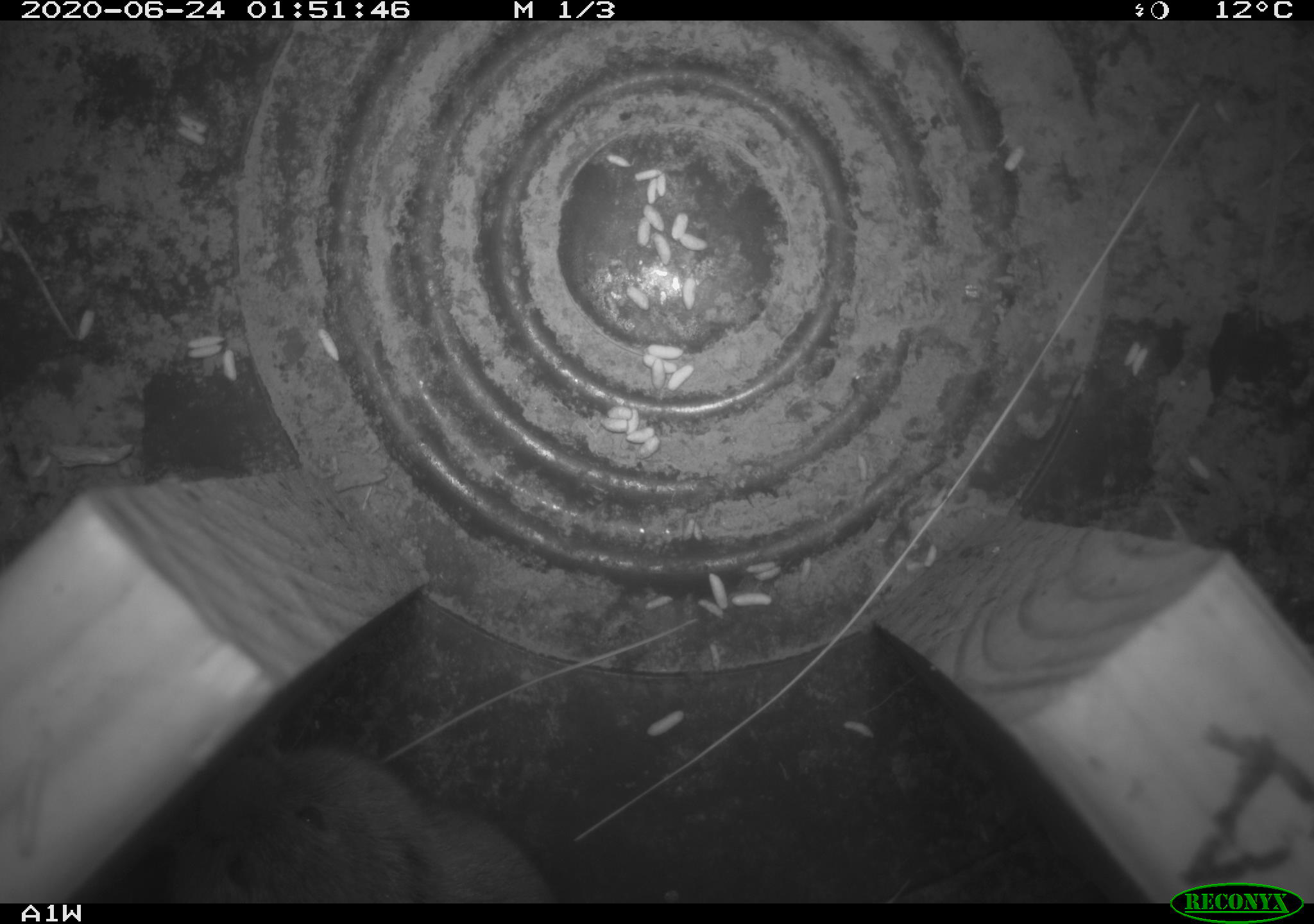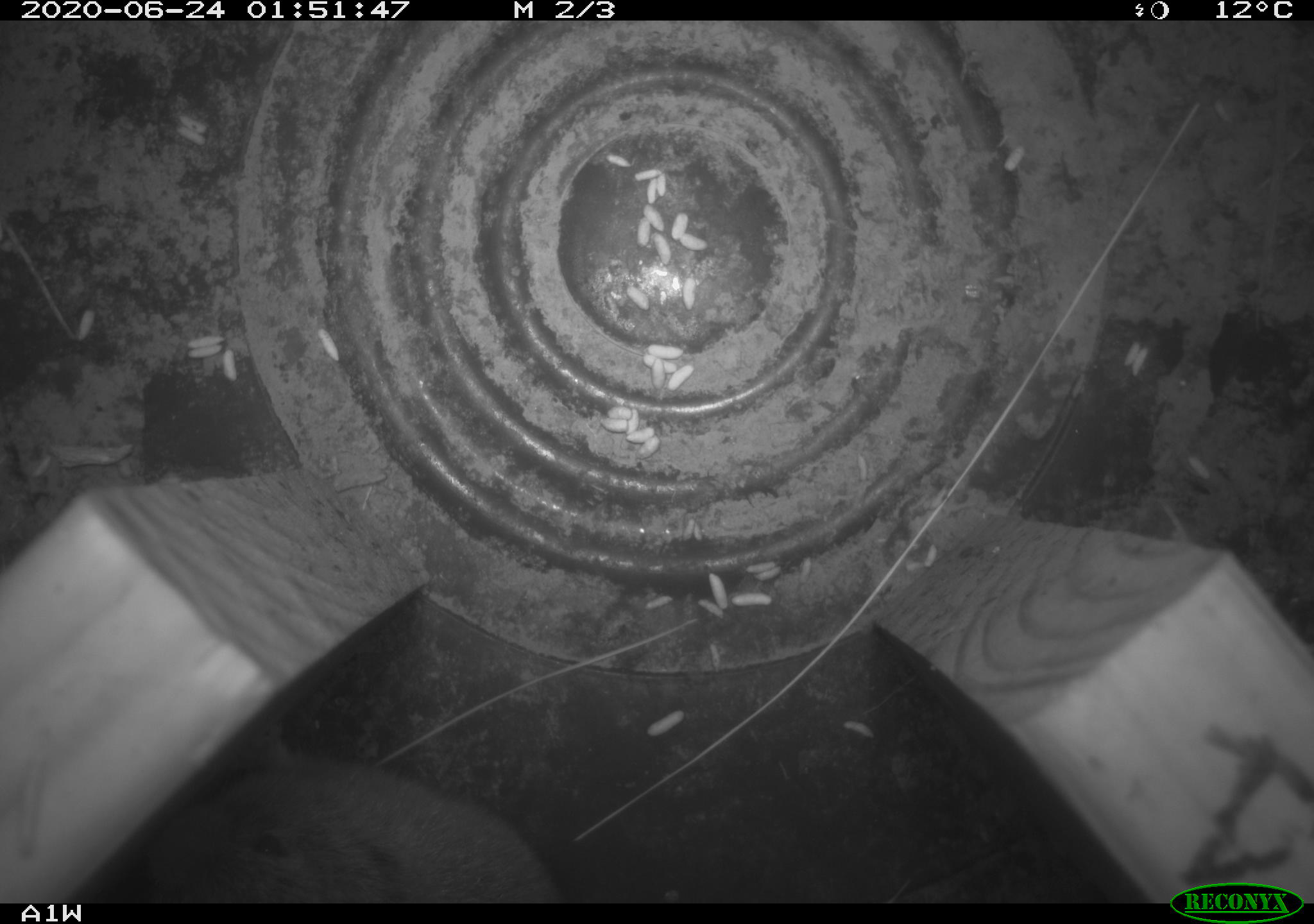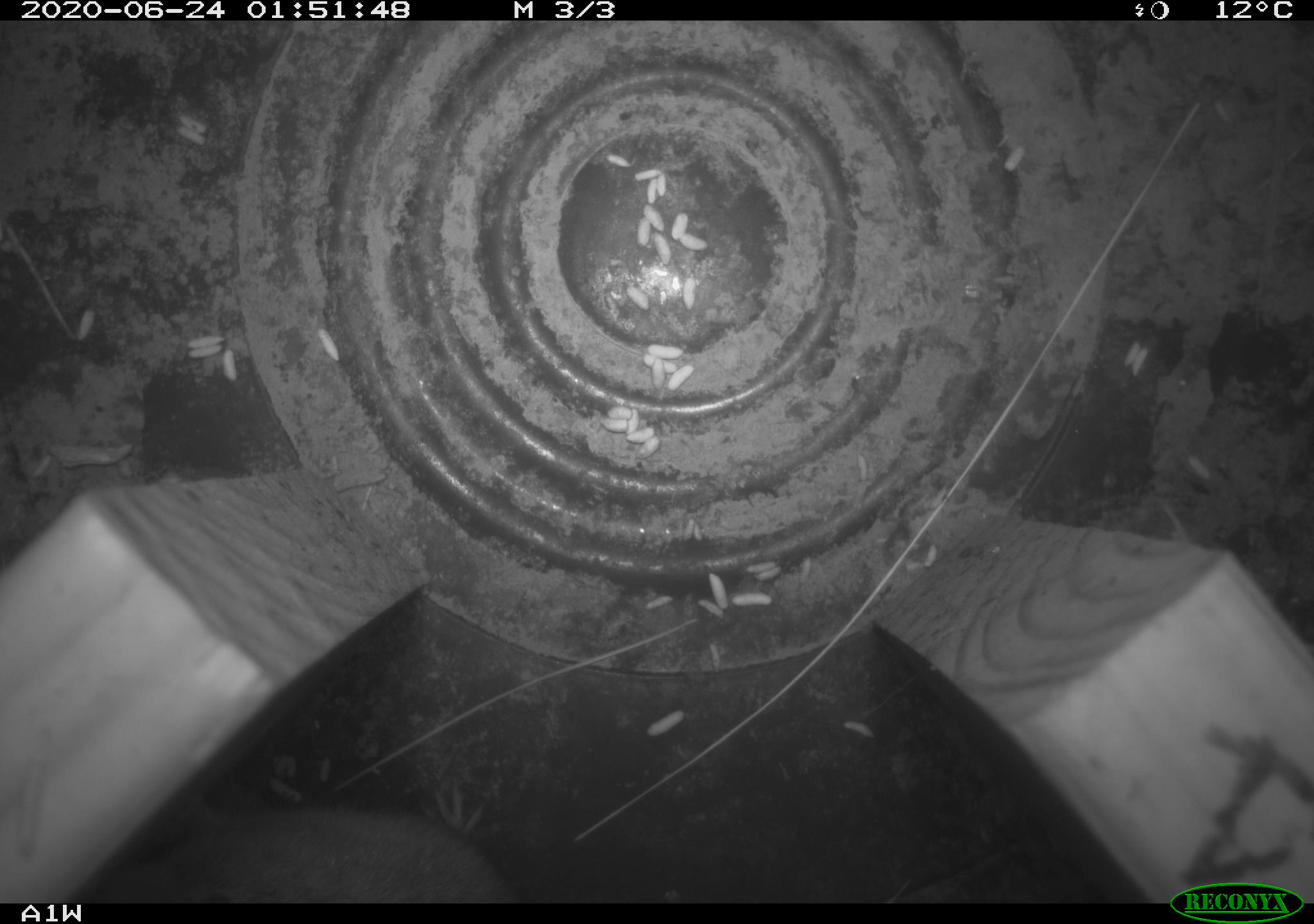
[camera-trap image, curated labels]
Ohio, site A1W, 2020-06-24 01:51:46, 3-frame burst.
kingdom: Animalia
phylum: Chordata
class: Mammalia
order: Rodentia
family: Cricetidae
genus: Microtus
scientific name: Microtus pennsylvanicus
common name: meadow vole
Meadow vole (Microtus pennsylvanicus).